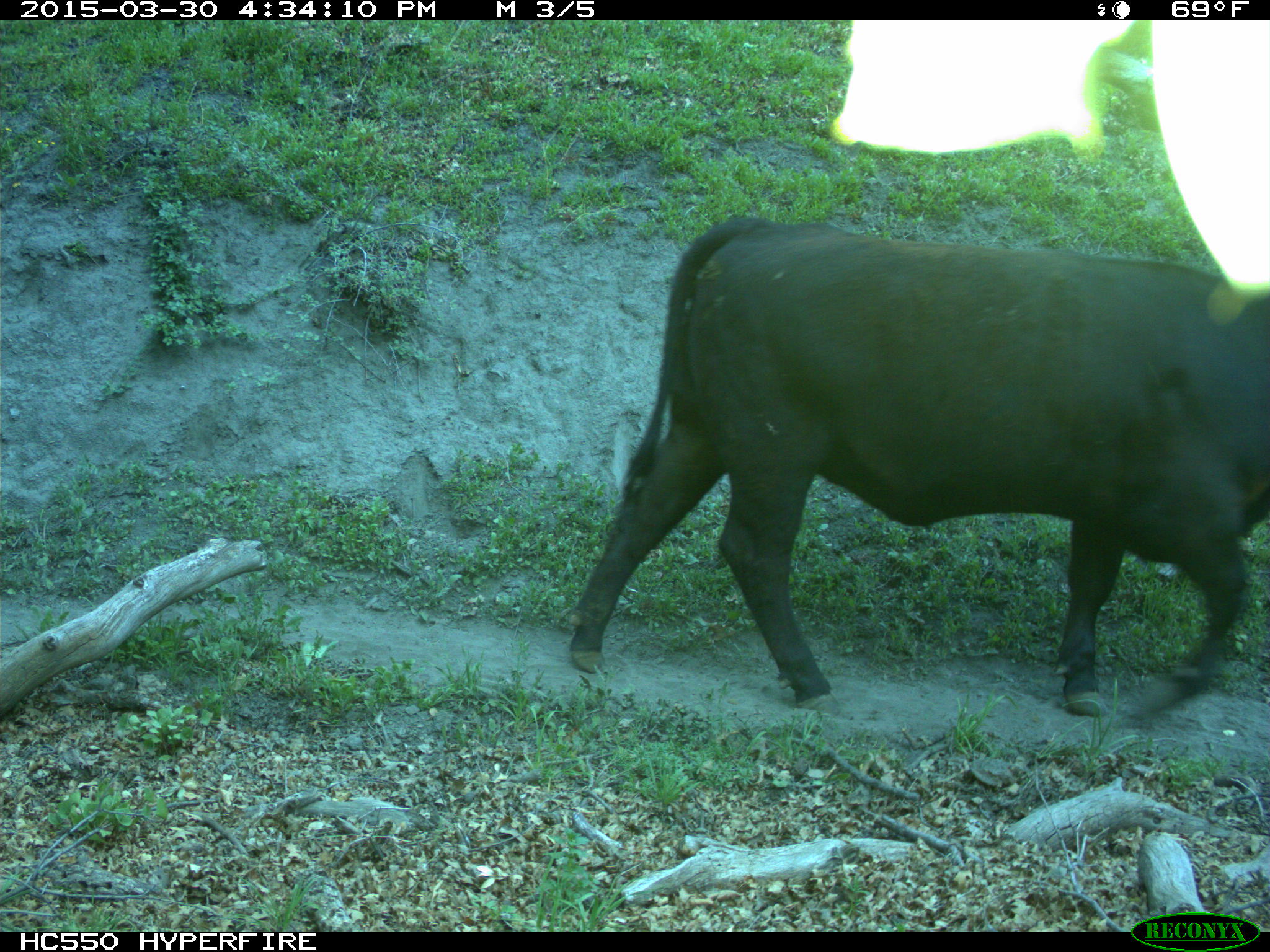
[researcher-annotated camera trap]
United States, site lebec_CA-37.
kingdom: Animalia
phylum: Chordata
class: Mammalia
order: Artiodactyla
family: Bovidae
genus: Bos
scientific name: Bos taurus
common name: domestic cow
Bos taurus (domestic cow).